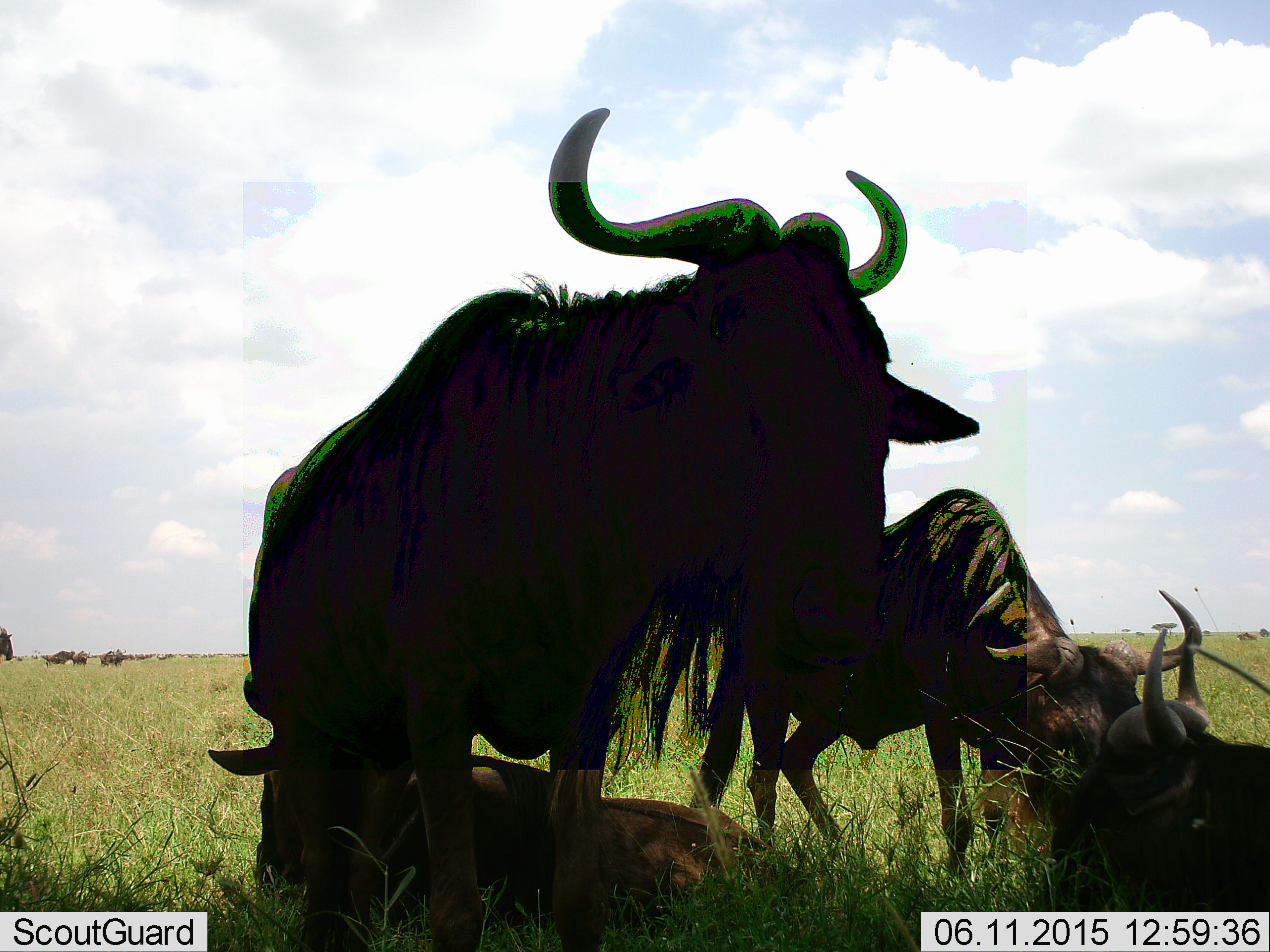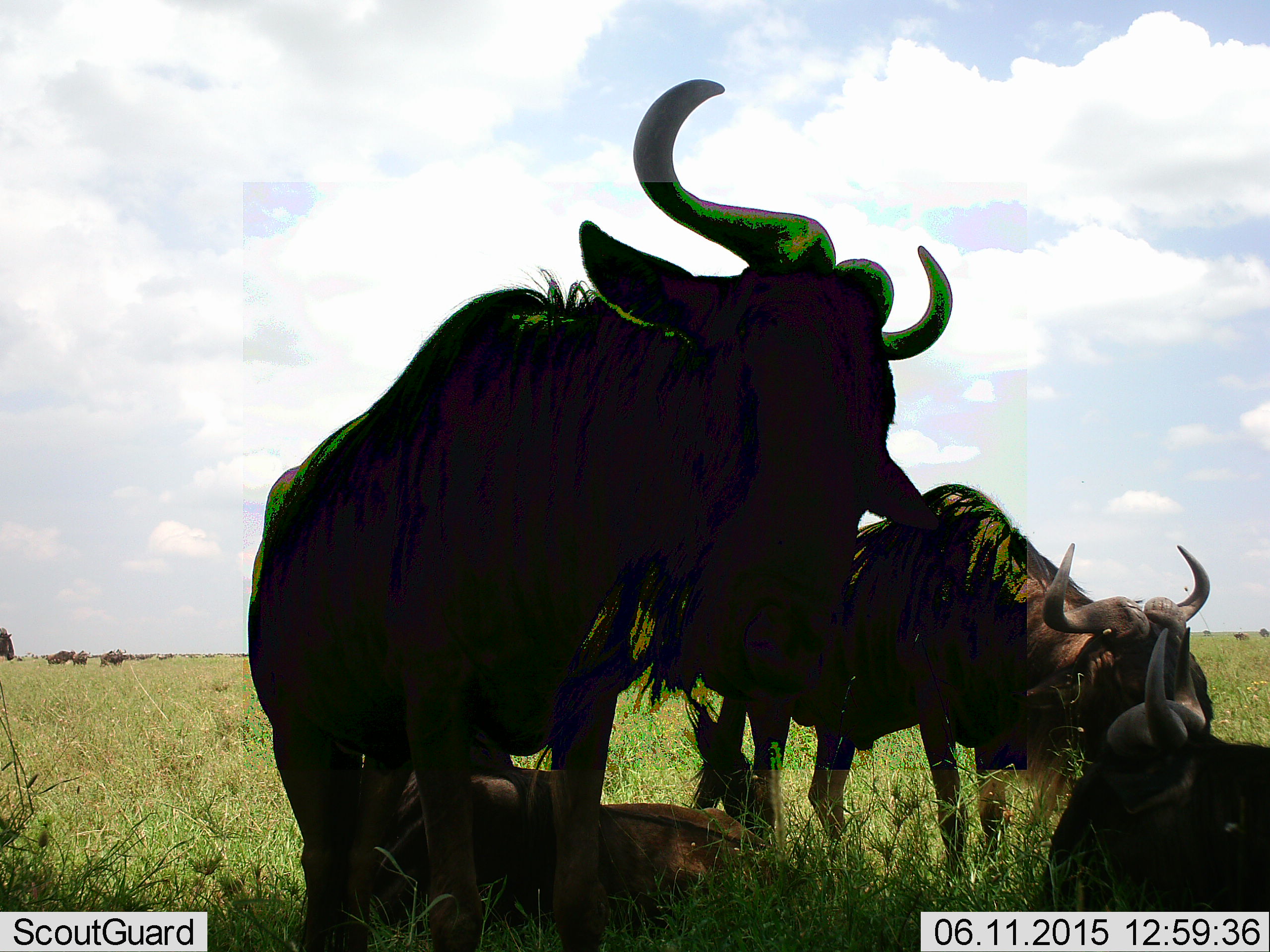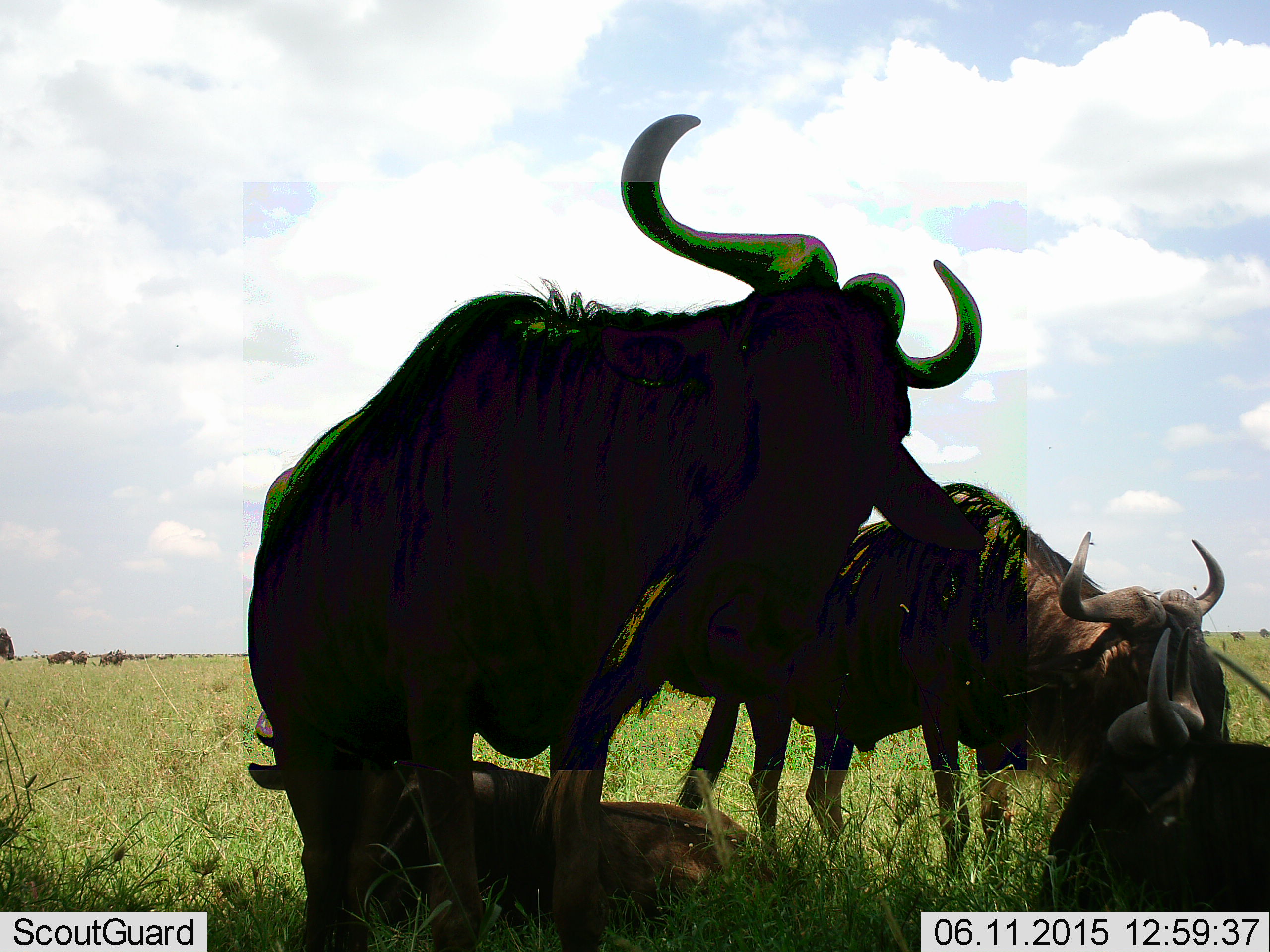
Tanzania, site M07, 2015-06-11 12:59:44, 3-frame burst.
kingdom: Animalia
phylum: Chordata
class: Mammalia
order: Artiodactyla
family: Bovidae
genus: Connochaetes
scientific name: Connochaetes taurinus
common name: blue wildebeest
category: wildebeest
Wildebeest (blue wildebeest) (Connochaetes taurinus), count 8. Behavior (volunteer vote fractions): standing 100%, resting 90%, moving 40%, interacting 0%. Young present (vote fraction): 20%. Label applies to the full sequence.